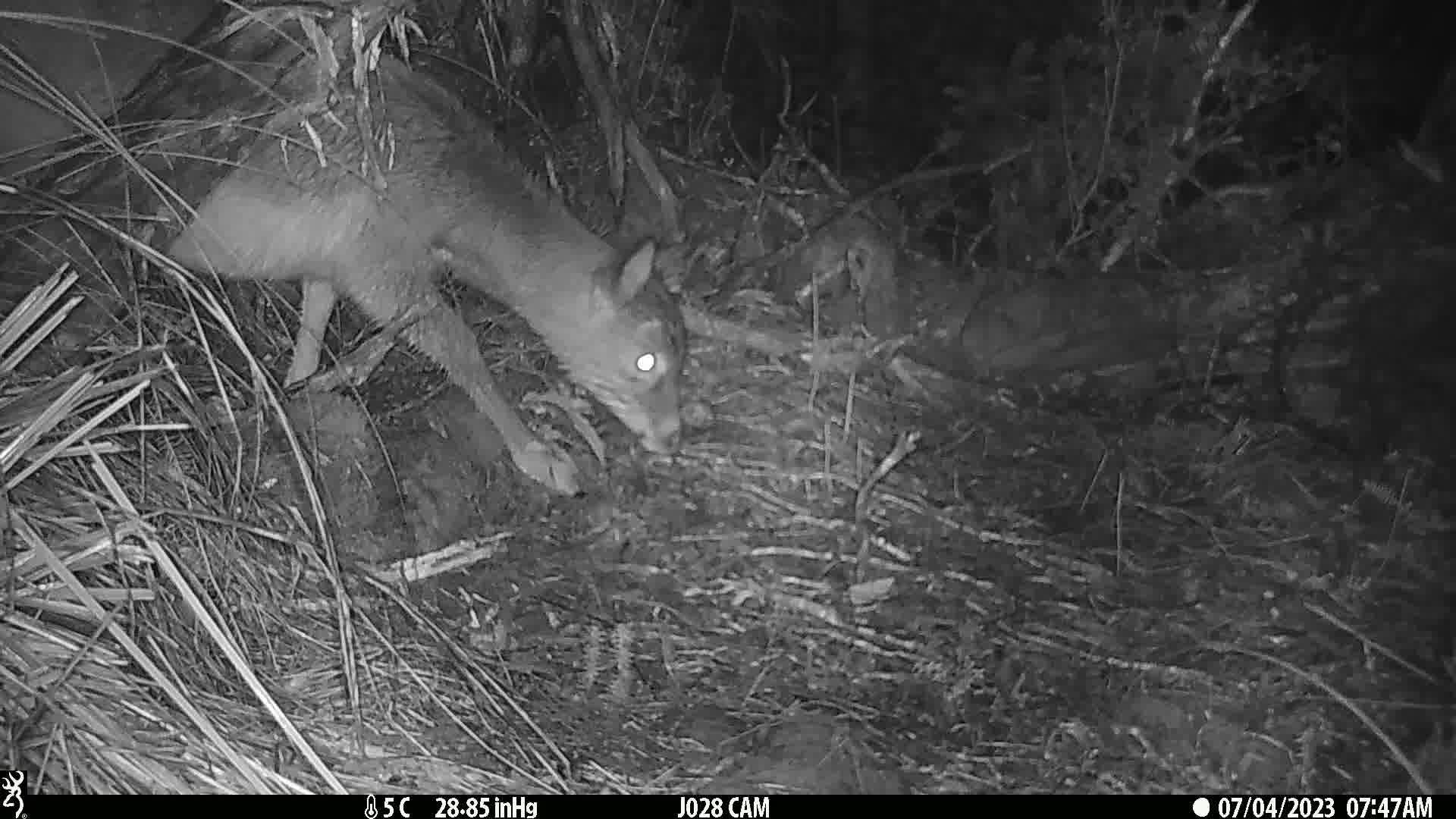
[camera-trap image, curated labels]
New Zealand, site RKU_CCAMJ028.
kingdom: Animalia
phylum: Chordata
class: Mammalia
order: Artiodactyla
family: Cervidae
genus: Odocoileus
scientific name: Odocoileus virginianus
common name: white-tailed deer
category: white tailed deer